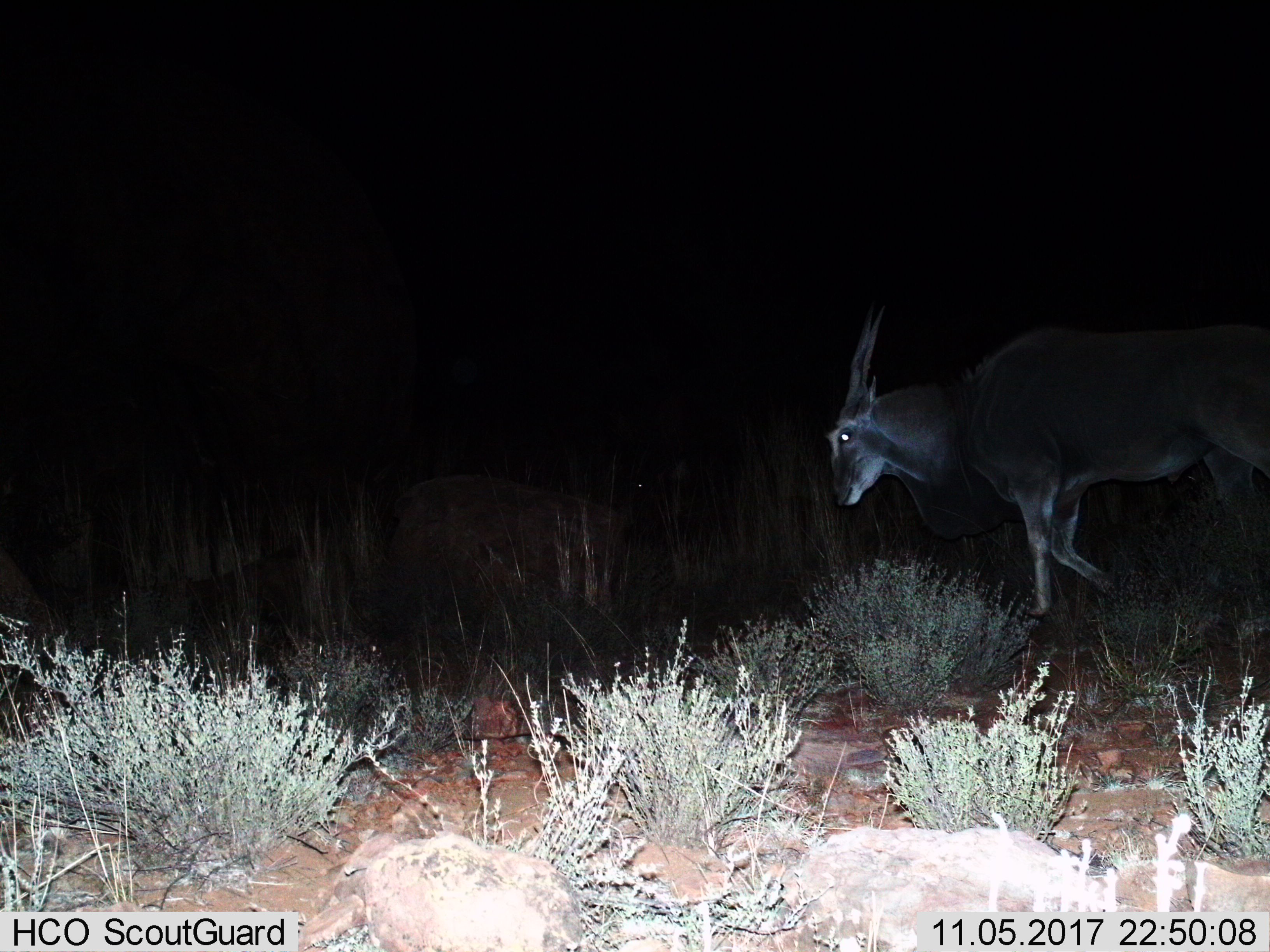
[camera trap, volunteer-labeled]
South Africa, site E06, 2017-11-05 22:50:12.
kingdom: Animalia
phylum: Chordata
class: Mammalia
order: Artiodactyla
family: Bovidae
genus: Tragelaphus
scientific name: Tragelaphus oryx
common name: eland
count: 1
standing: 17%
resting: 0%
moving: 100%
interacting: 0%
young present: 0%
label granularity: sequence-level